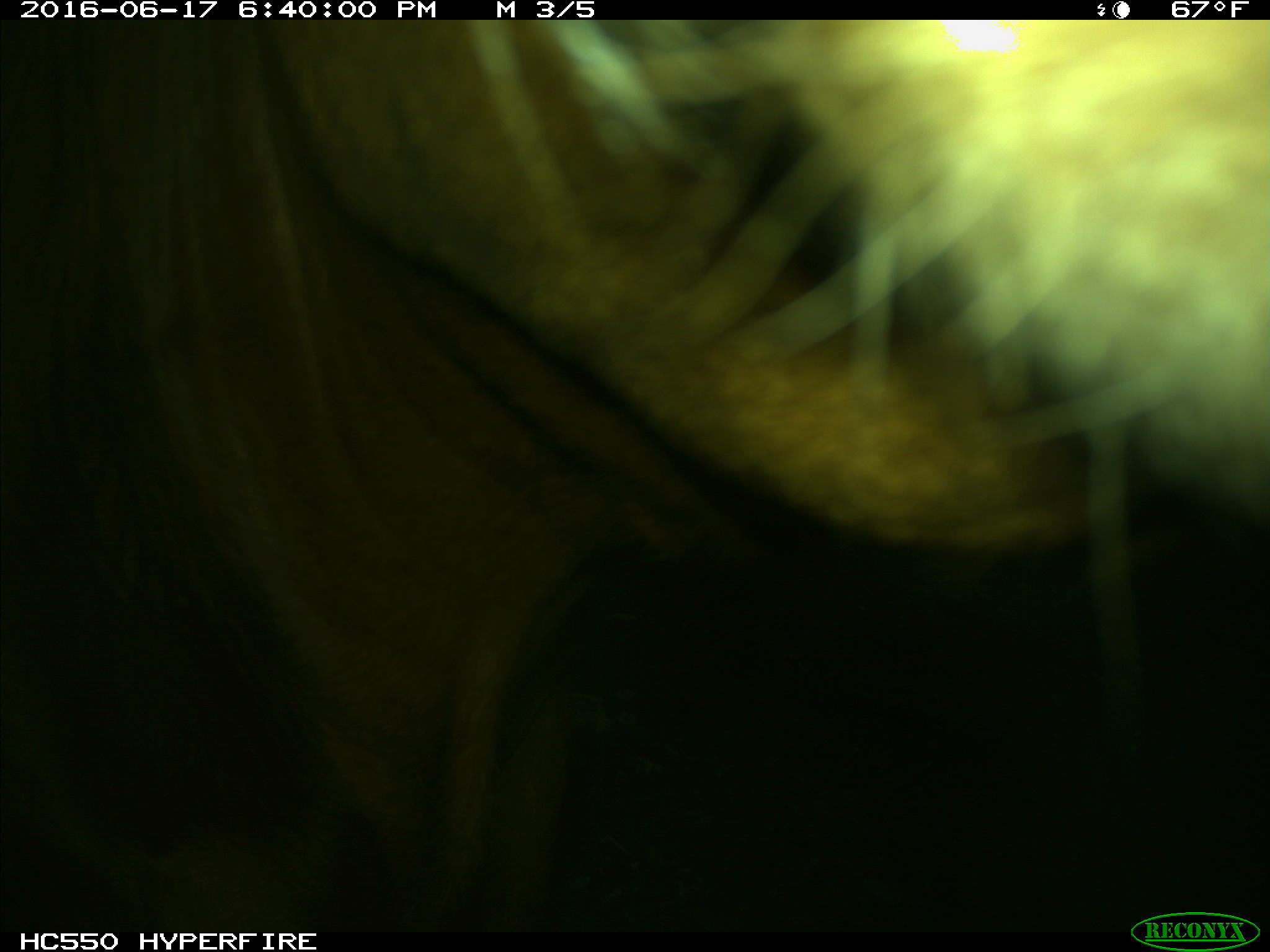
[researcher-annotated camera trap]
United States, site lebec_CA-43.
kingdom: Animalia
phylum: Chordata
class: Mammalia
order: Artiodactyla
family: Bovidae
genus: Bos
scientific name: Bos taurus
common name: domestic cow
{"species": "Bos taurus (domestic cow)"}